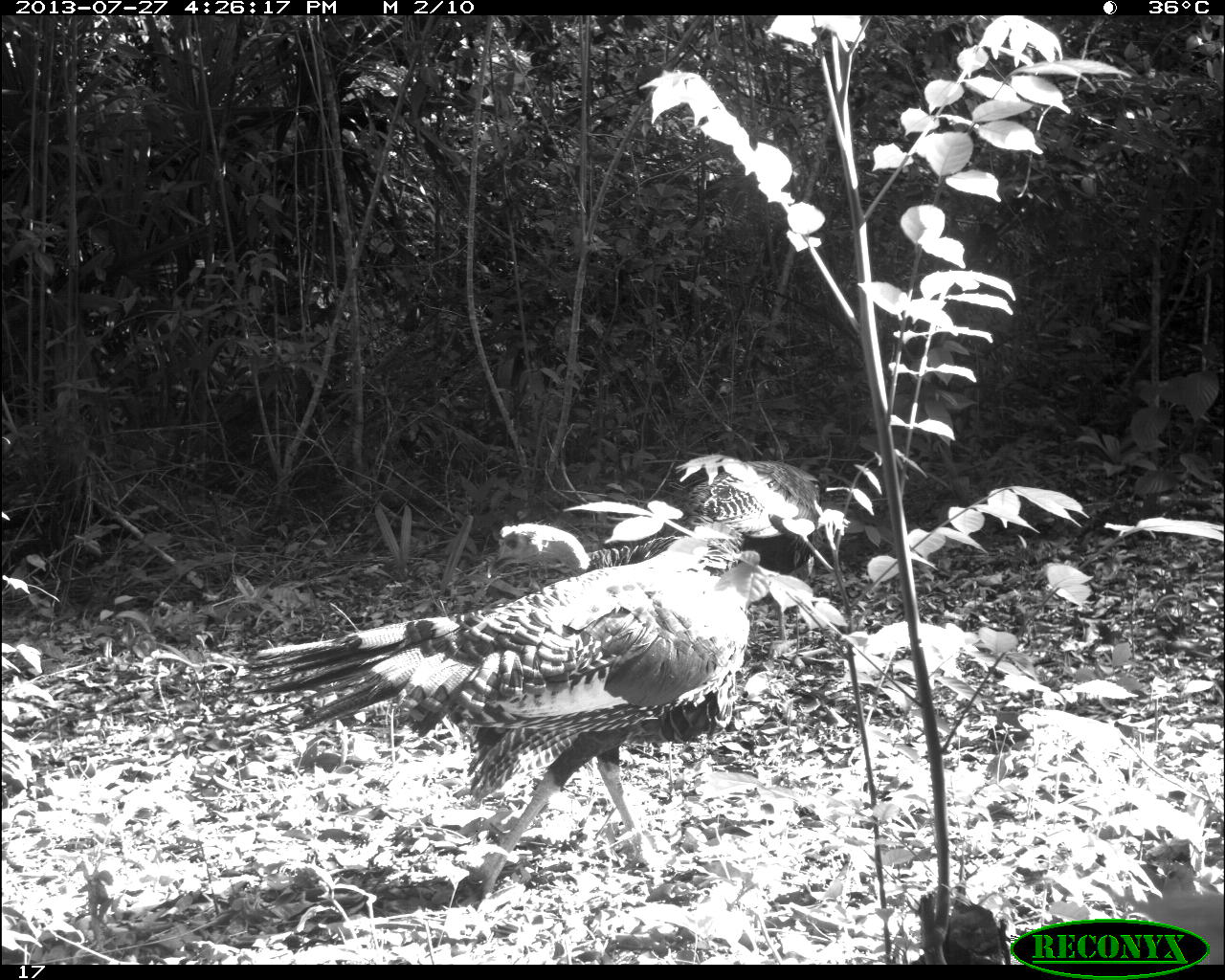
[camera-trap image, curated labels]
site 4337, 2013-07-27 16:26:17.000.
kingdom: Animalia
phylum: Chordata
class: Aves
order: Galliformes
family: Phasianidae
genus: Meleagris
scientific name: Meleagris ocellata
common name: ocellated turkey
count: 2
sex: male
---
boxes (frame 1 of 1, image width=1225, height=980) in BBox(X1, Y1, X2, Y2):
meleagris ocellata: BBox(225, 517, 753, 916); BBox(662, 452, 822, 658)